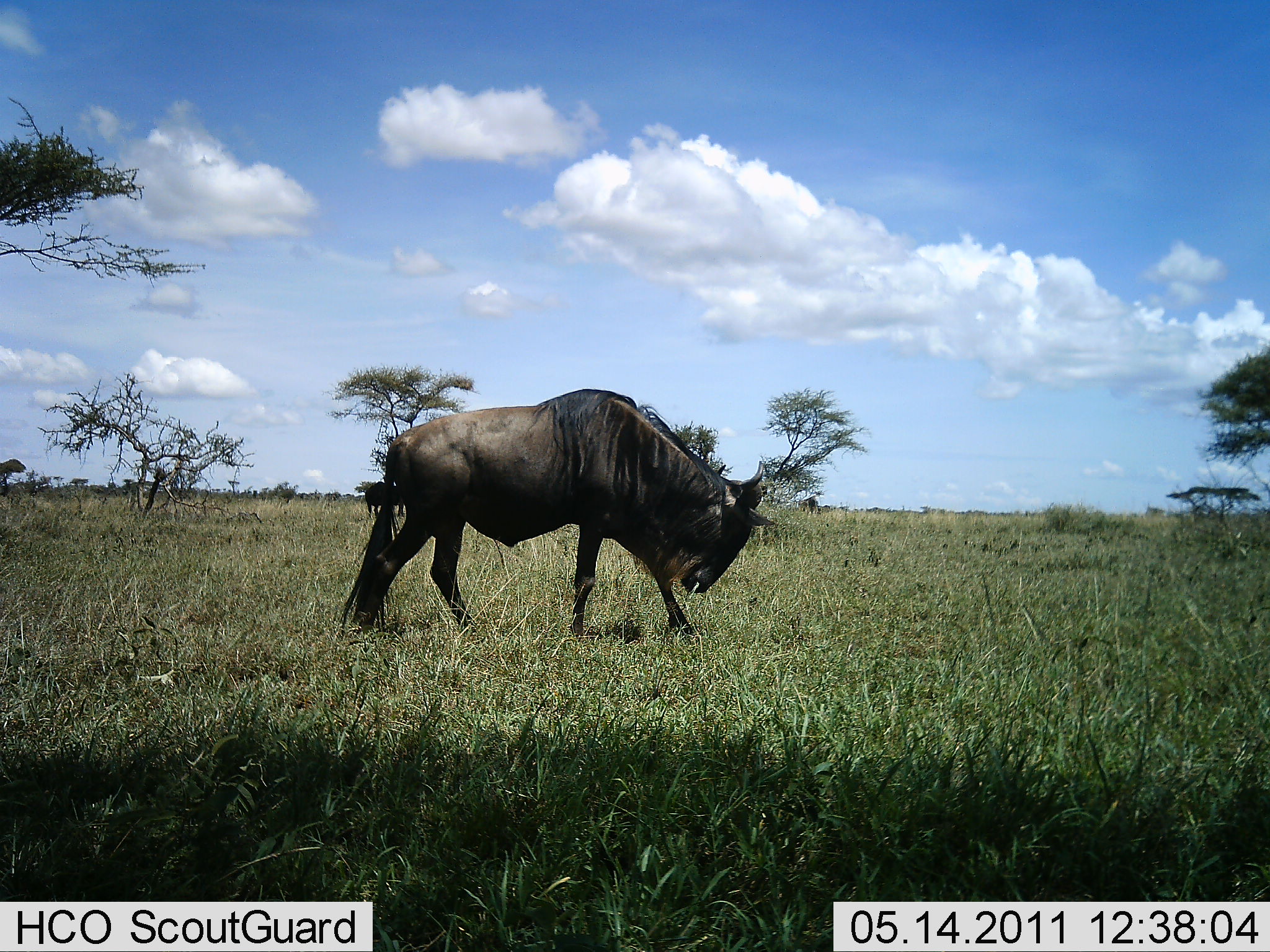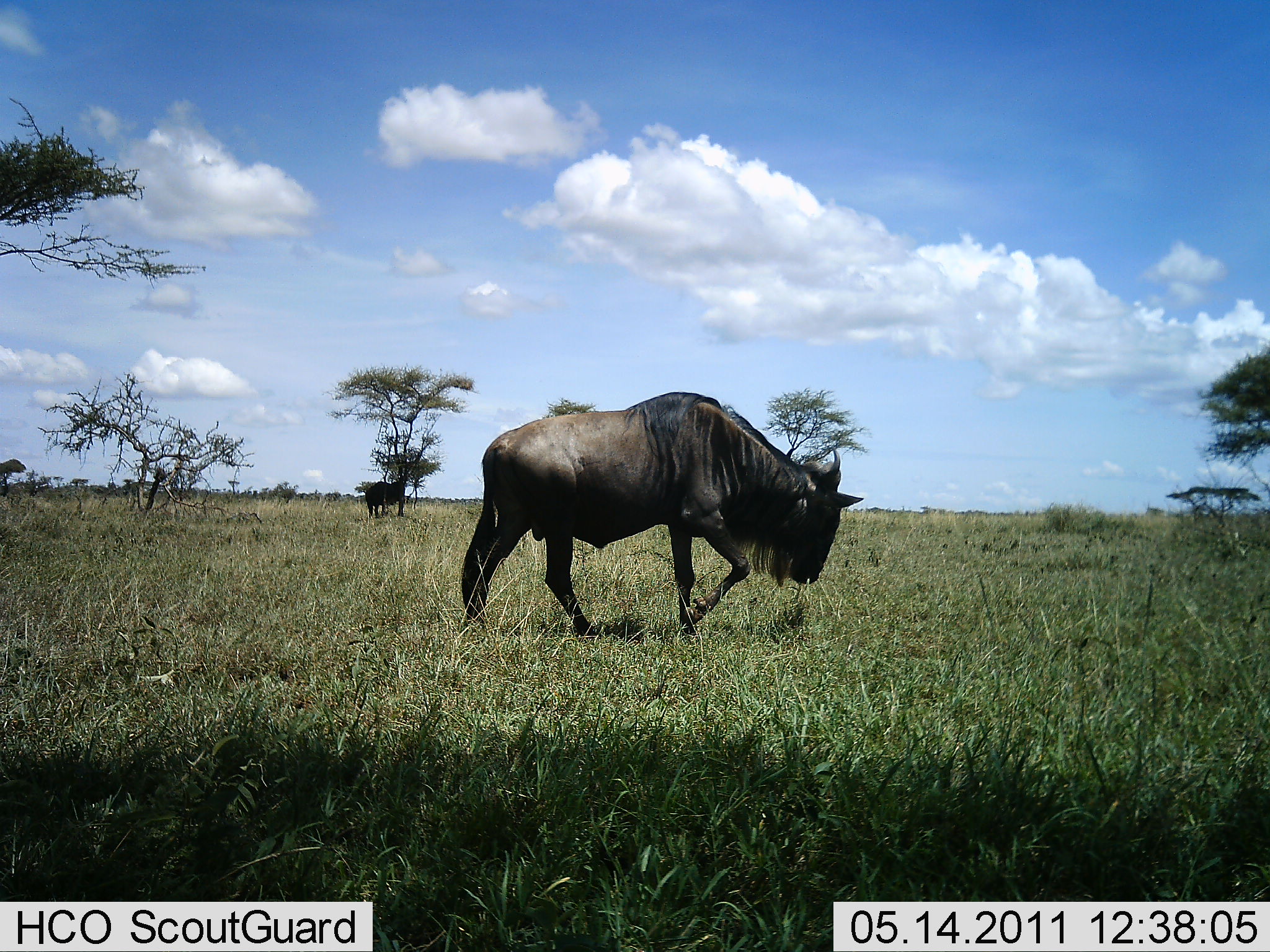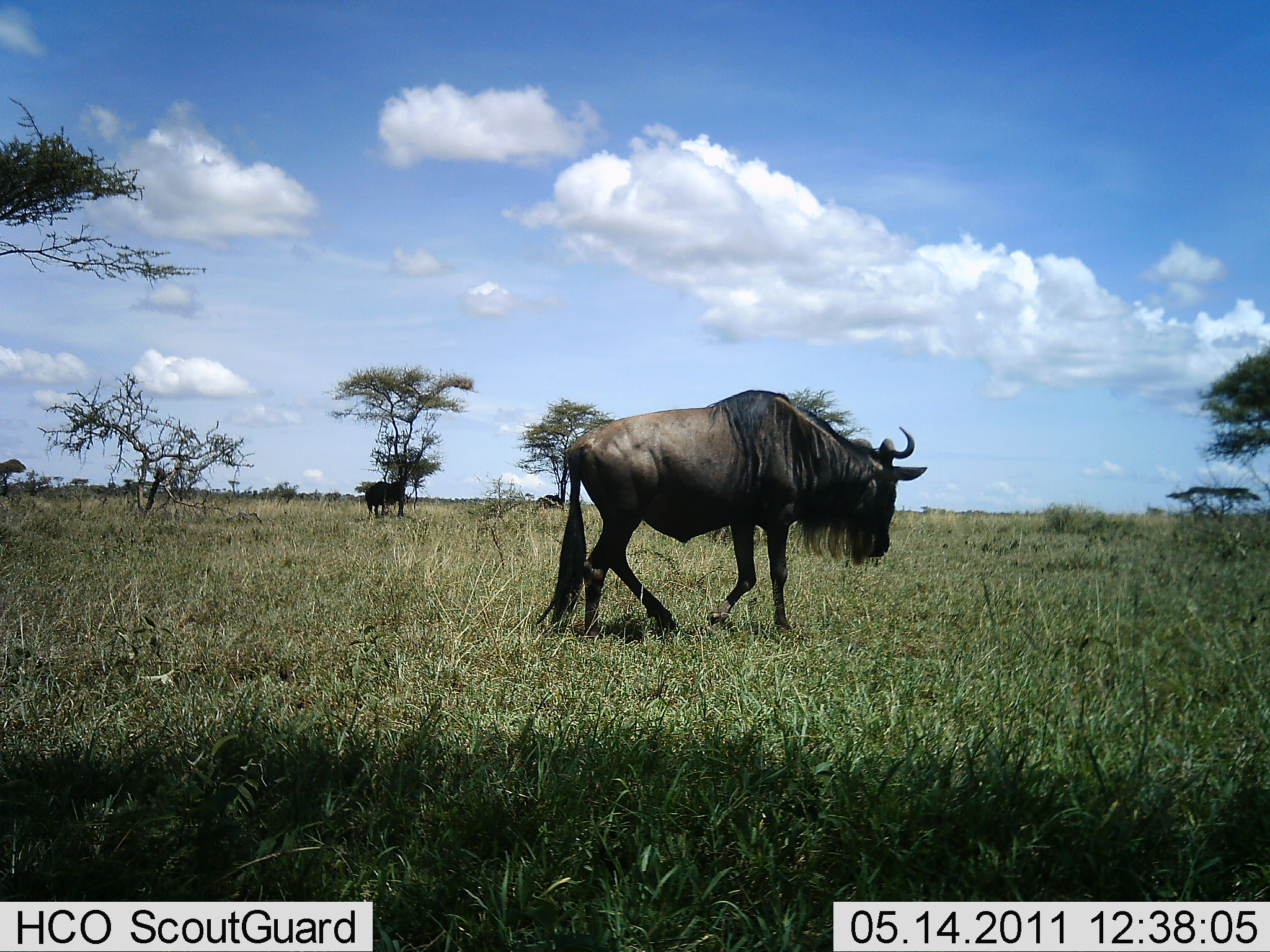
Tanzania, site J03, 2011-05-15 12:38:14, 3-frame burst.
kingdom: Animalia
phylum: Chordata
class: Mammalia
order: Artiodactyla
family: Bovidae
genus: Connochaetes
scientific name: Connochaetes taurinus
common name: blue wildebeest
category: wildebeest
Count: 1.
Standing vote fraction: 27%.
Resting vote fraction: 0%.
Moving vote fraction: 100%.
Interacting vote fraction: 0%.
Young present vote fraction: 0%.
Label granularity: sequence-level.